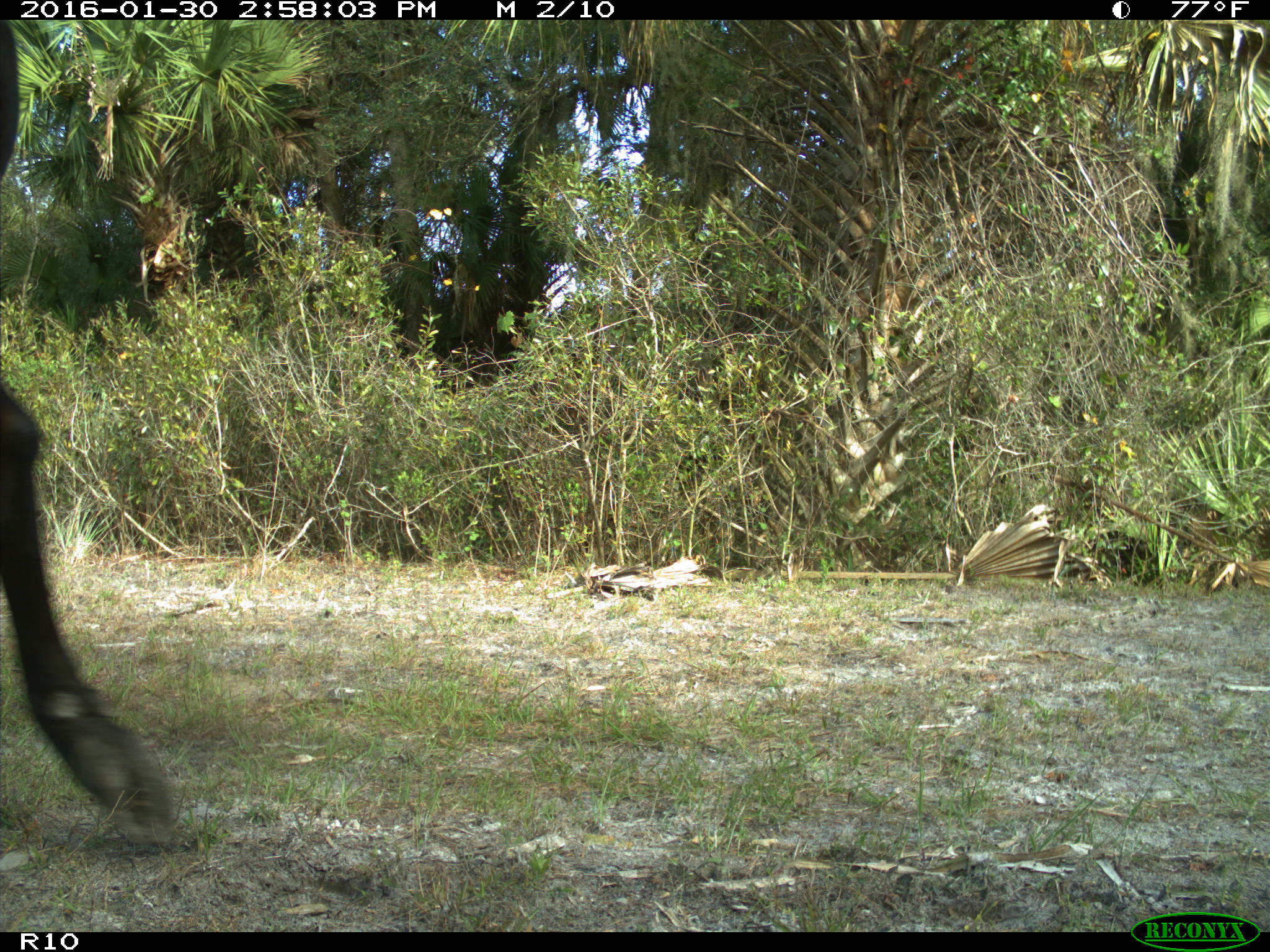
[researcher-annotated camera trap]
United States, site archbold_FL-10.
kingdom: Animalia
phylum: Chordata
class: Mammalia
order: Artiodactyla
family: Bovidae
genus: Bos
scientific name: Bos taurus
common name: domestic cow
Bos taurus (domestic cow).